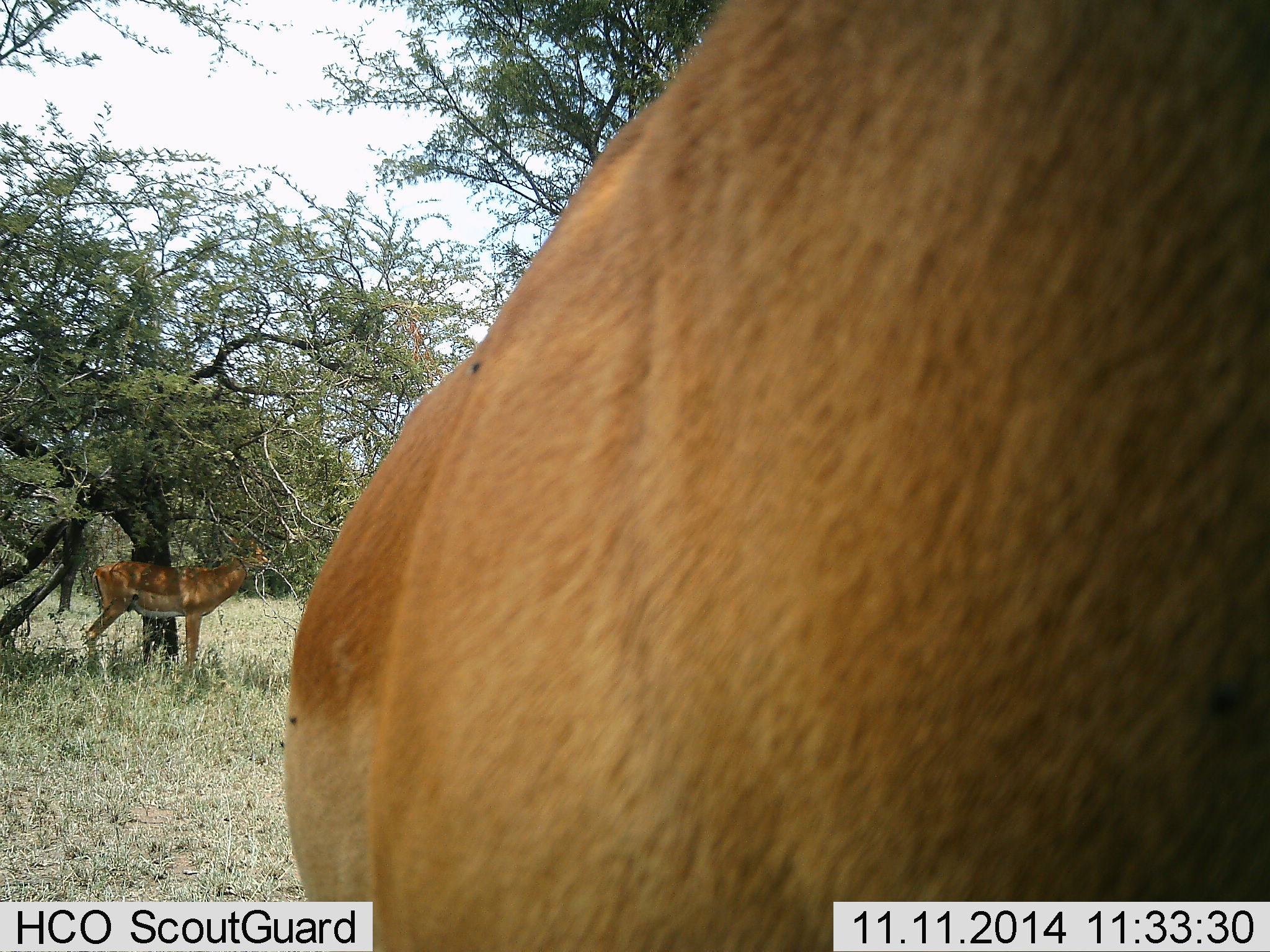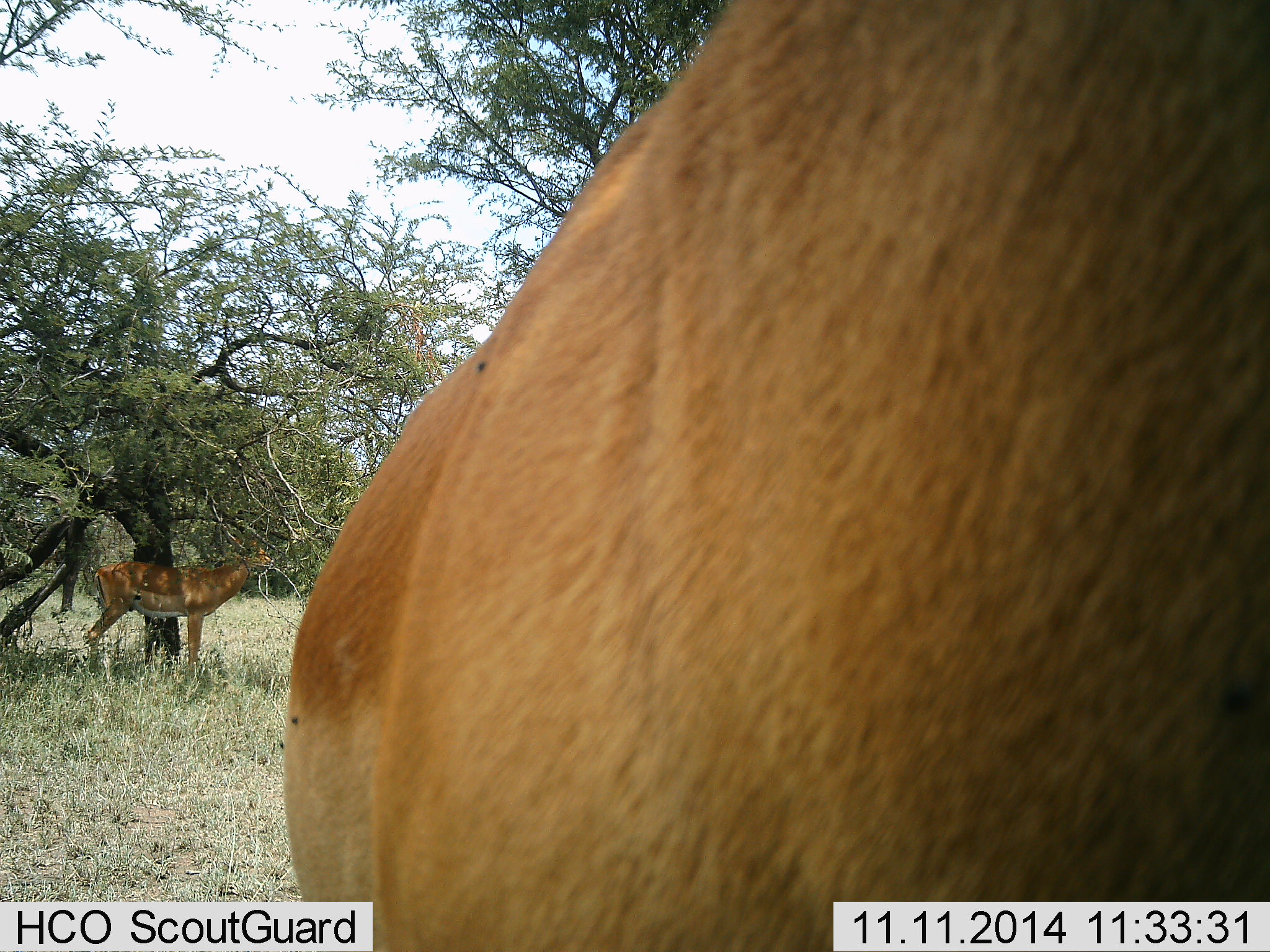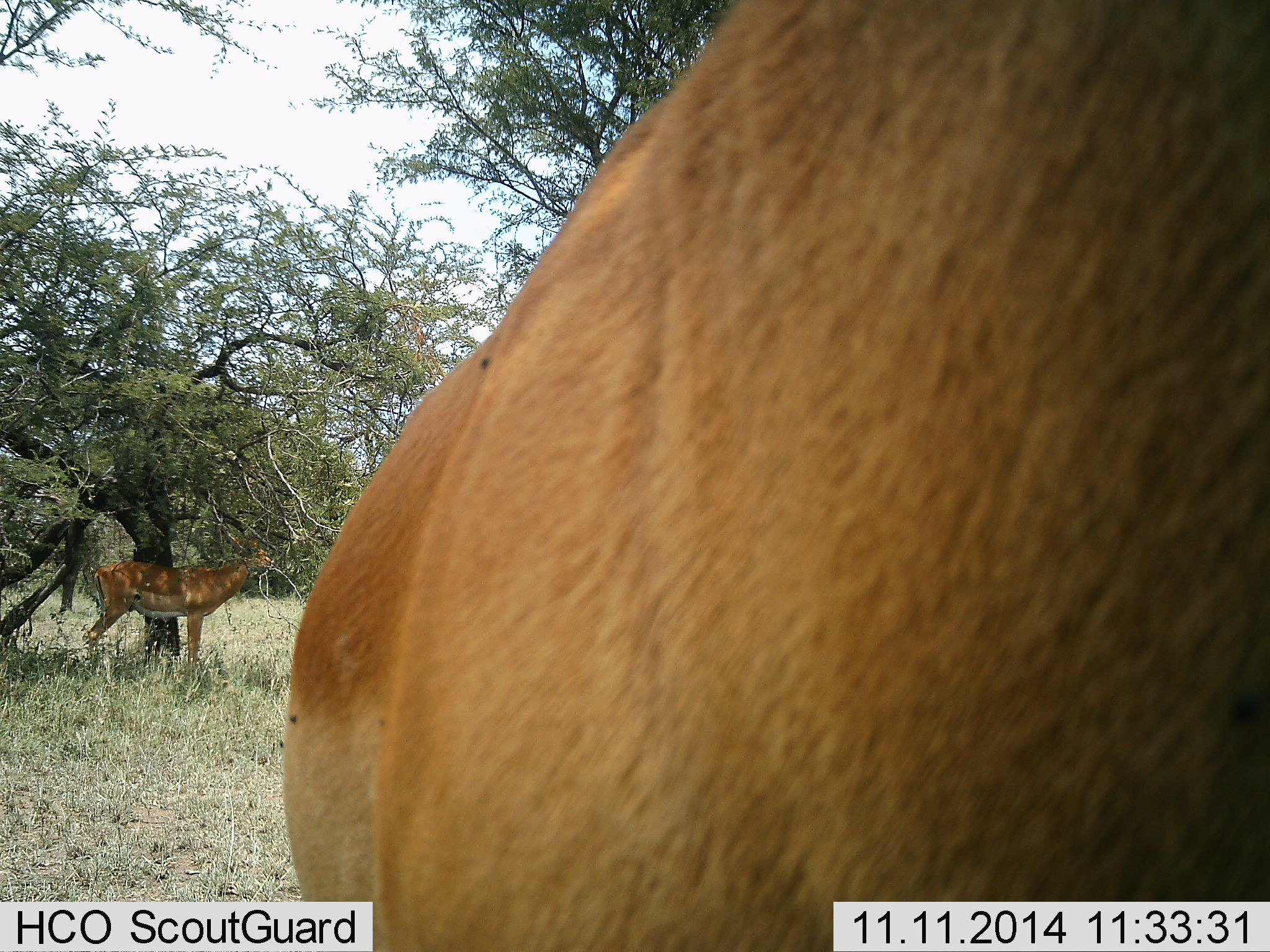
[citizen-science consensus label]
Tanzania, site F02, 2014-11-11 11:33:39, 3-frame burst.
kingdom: Animalia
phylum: Chordata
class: Mammalia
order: Artiodactyla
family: Bovidae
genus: Aepyceros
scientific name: Aepyceros melampus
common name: impala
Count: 2.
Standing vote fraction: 82%.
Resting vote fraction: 0%.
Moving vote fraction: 9%.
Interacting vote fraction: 0%.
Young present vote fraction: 0%.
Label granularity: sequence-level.